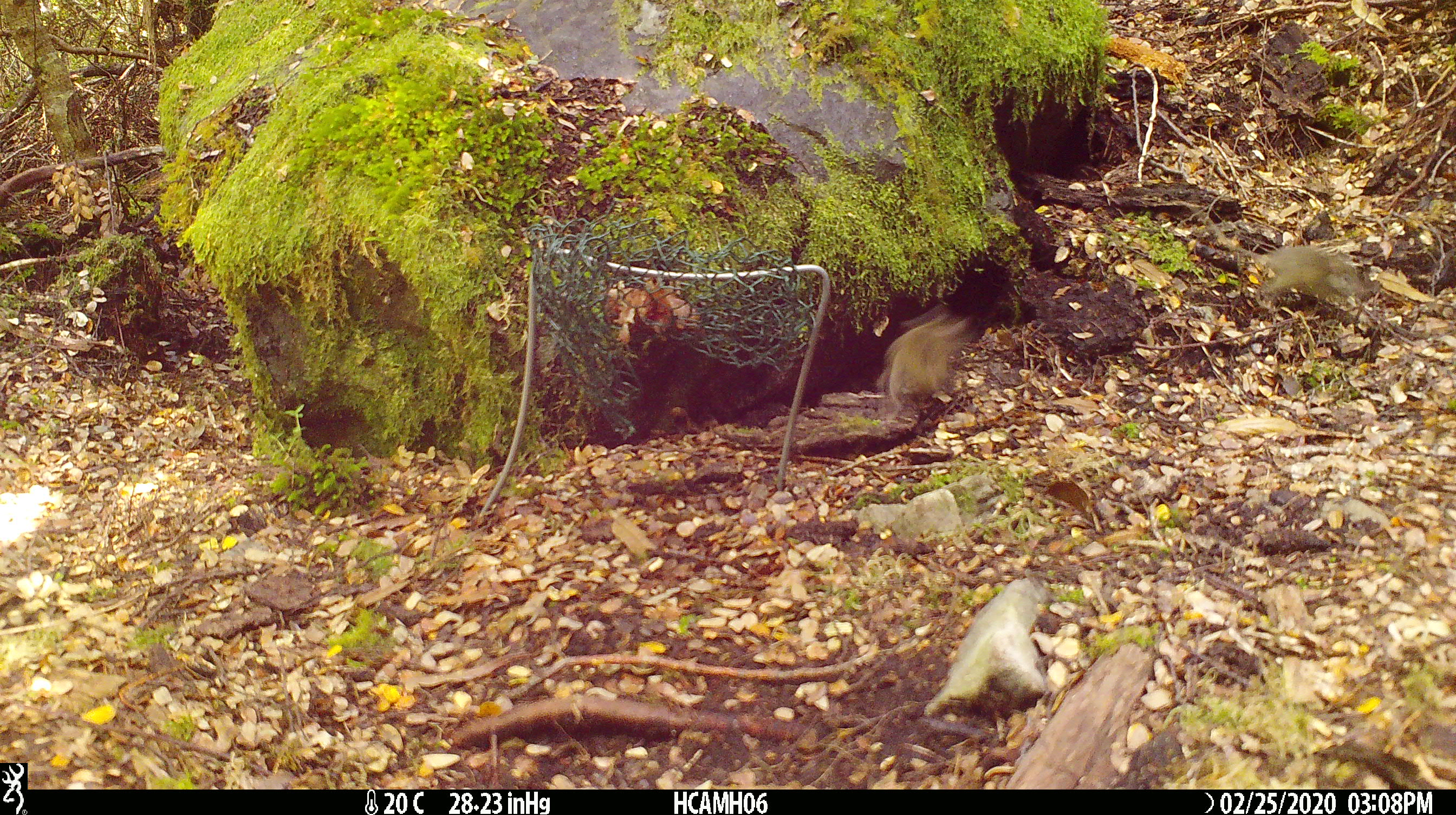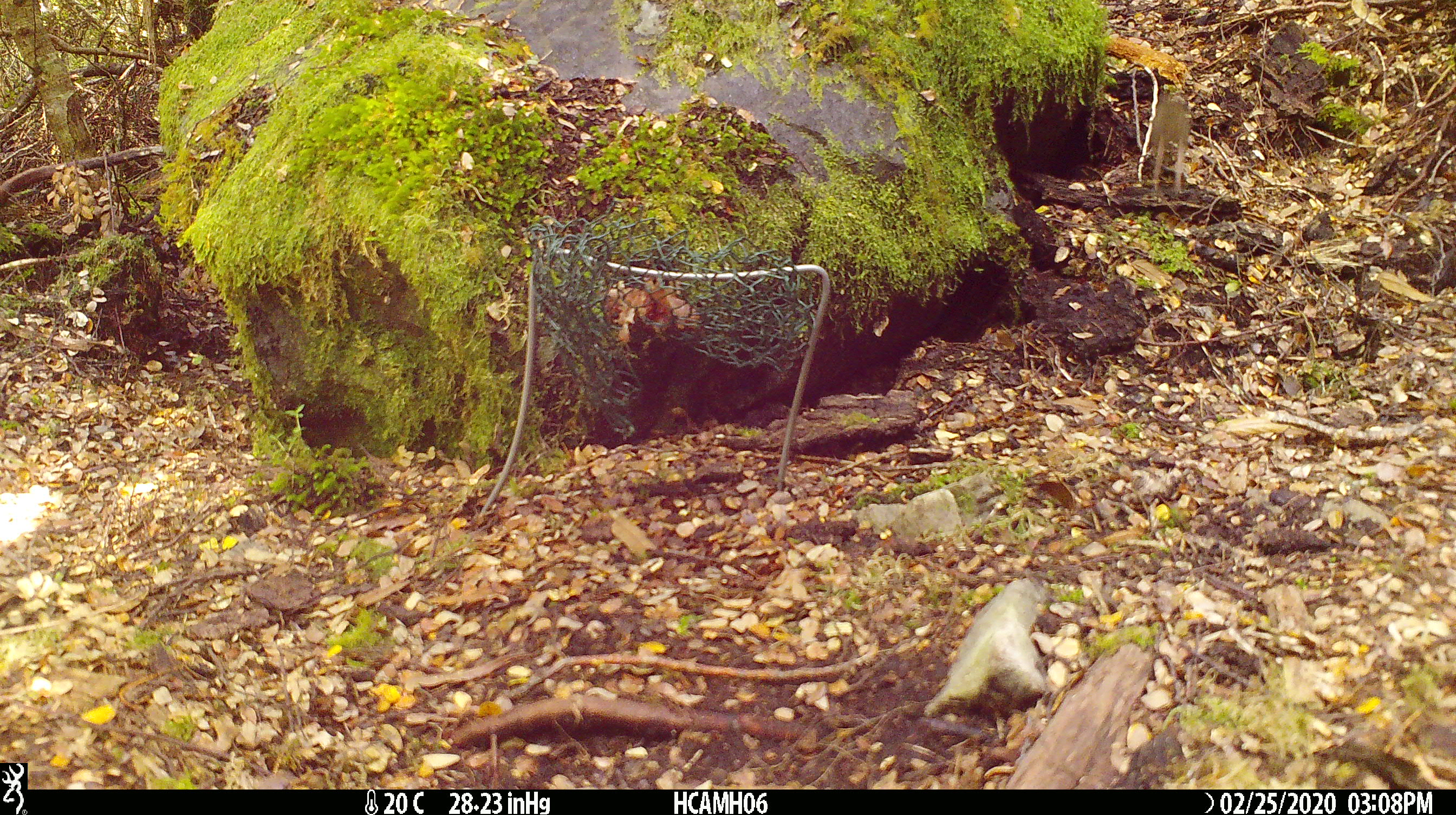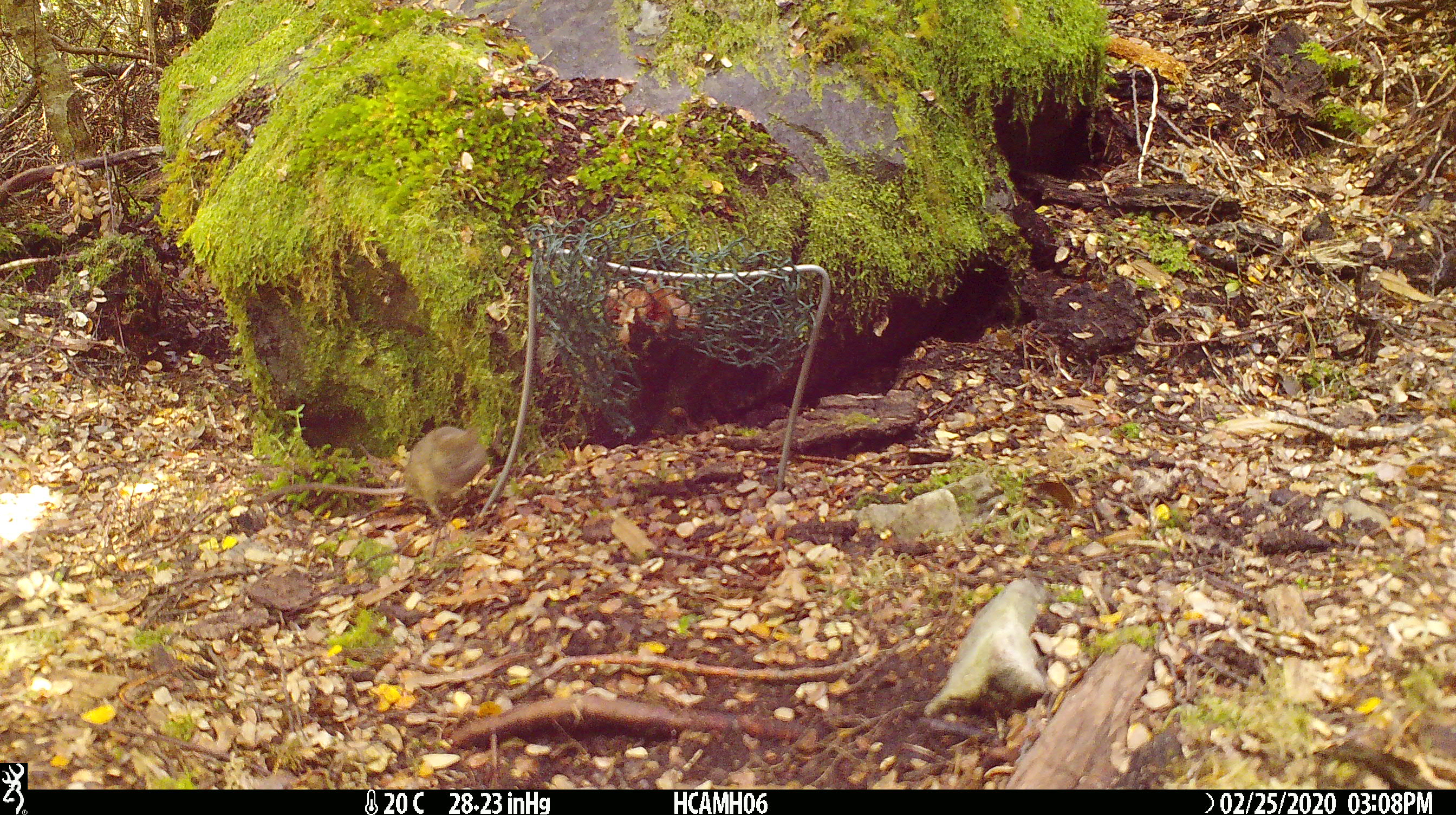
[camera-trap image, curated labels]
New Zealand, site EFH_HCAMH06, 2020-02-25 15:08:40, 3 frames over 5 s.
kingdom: Animalia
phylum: Chordata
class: Mammalia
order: Rodentia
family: Muridae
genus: Mus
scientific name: Mus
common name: mouse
Mouse (Mus).